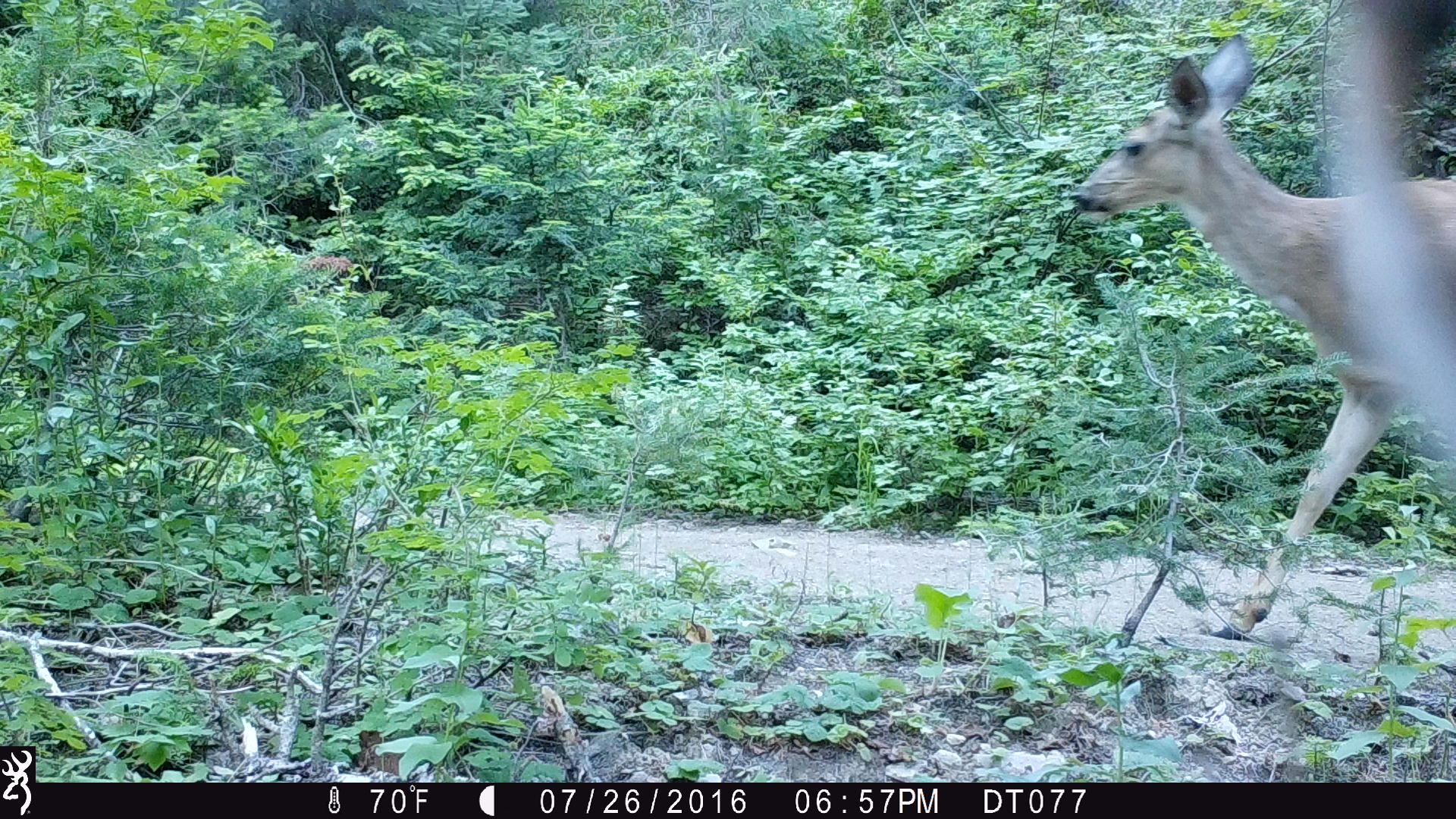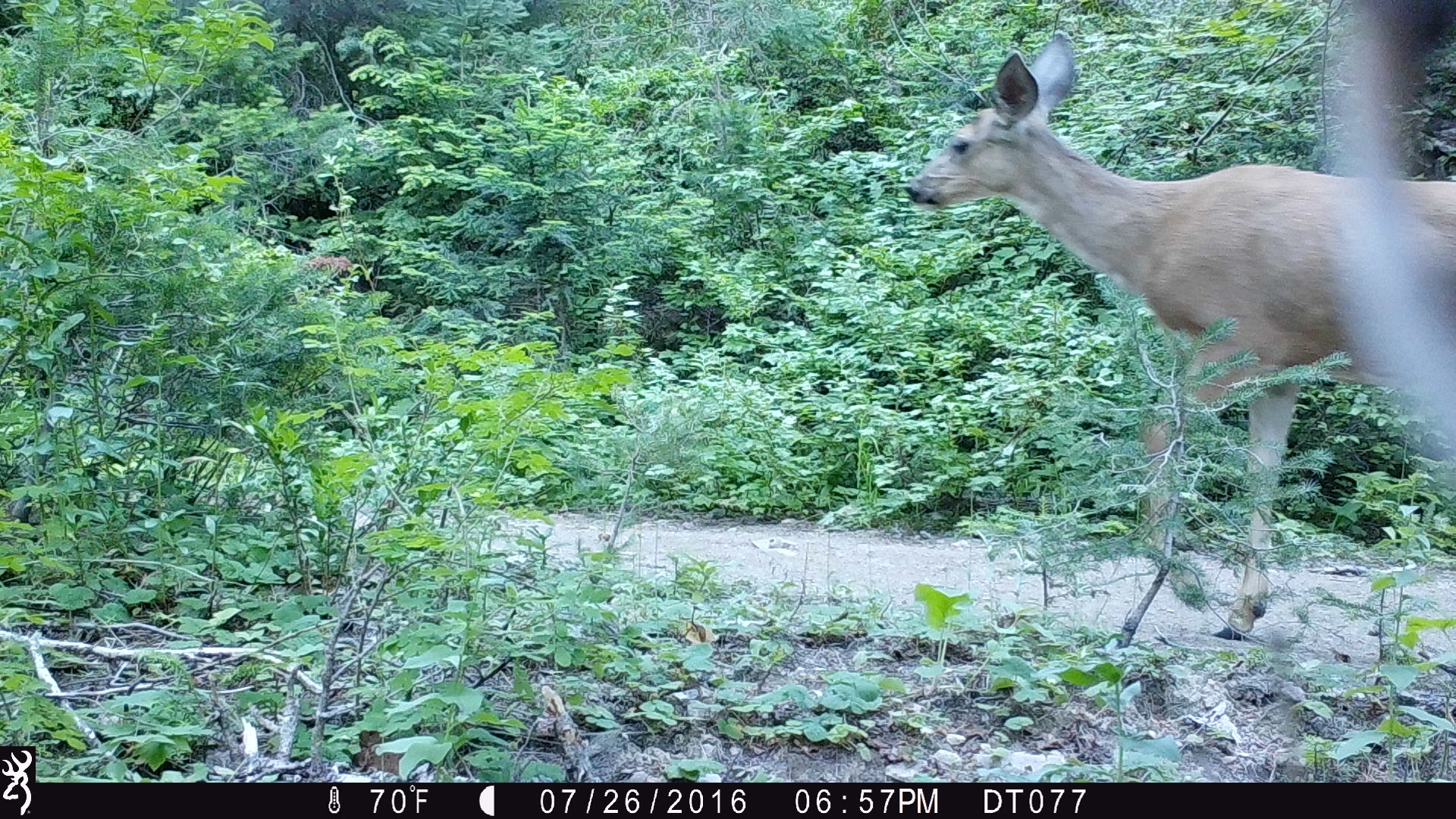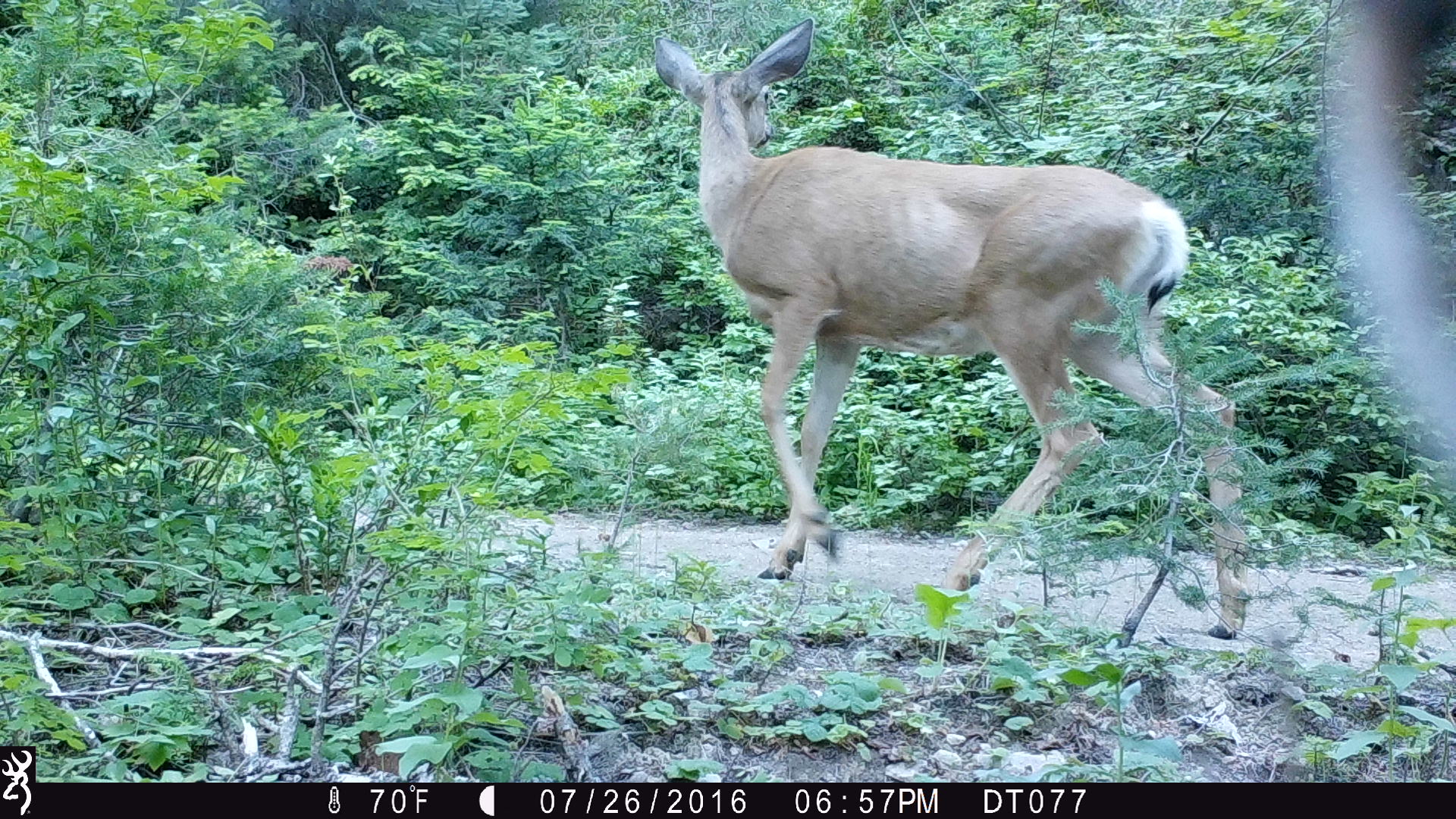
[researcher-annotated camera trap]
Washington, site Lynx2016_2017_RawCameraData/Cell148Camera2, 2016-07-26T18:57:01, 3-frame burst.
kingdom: Animalia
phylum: Chordata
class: Mammalia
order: Artiodactyla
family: Cervidae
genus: Odocoileus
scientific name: Odocoileus hemionus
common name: mule deer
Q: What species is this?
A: Odocoileus hemionus (mule deer).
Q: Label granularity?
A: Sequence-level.